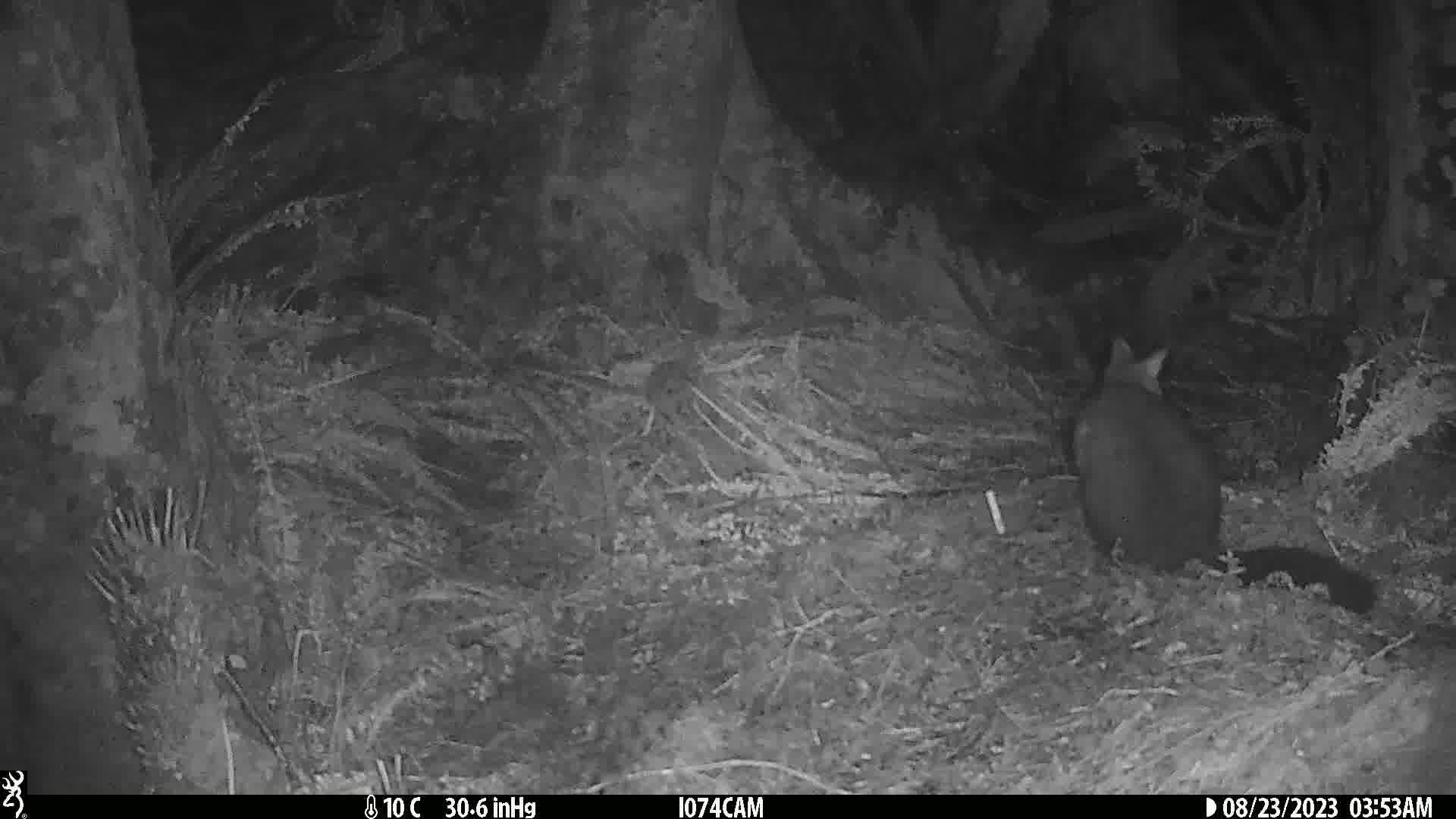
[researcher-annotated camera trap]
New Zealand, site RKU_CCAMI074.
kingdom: Animalia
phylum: Chordata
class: Mammalia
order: Diprotodontia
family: Phalangeridae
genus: Trichosurus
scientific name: Trichosurus vulpecula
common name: common brushtail possum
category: possum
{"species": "possum (common brushtail possum) (Trichosurus vulpecula)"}